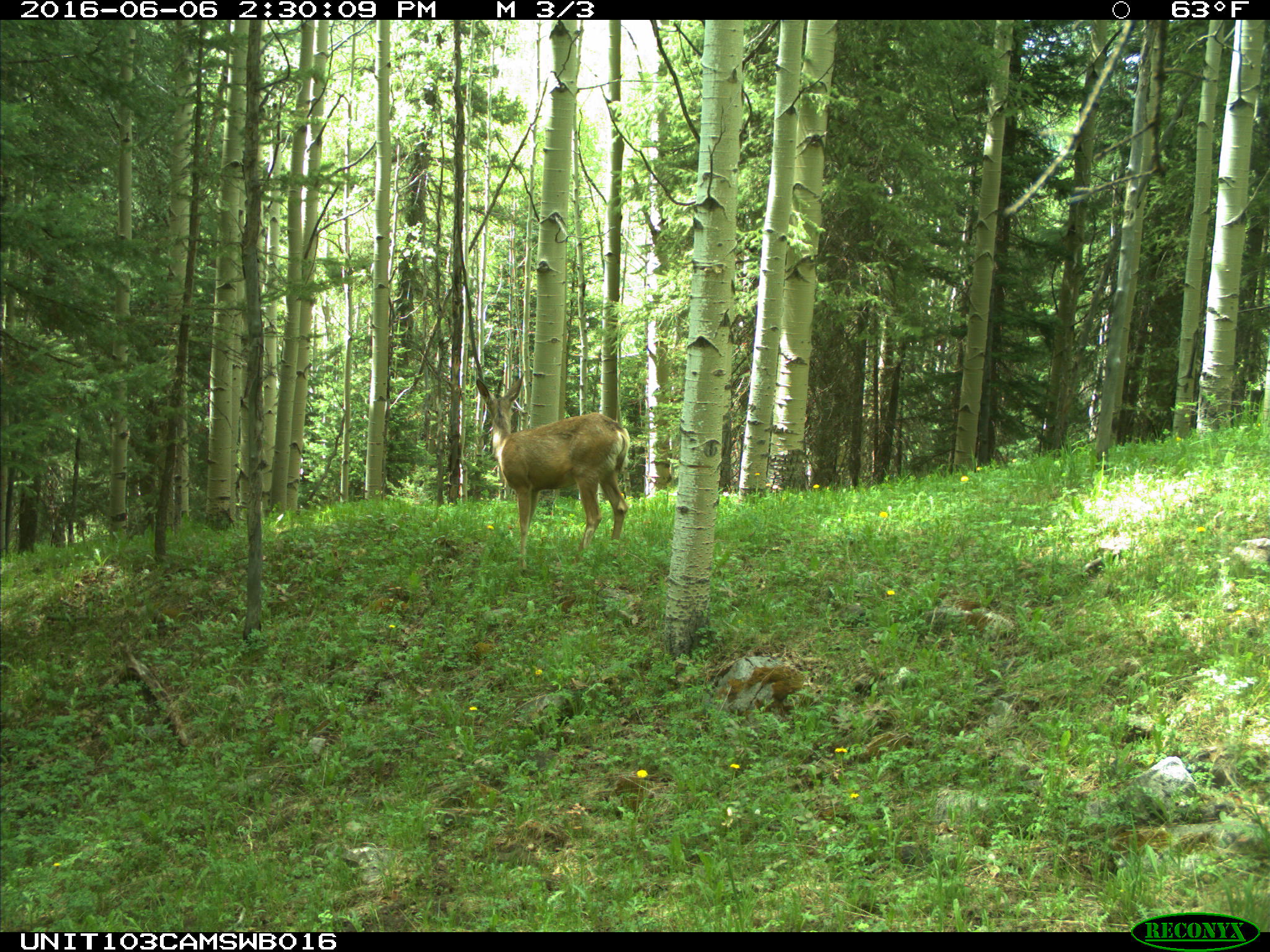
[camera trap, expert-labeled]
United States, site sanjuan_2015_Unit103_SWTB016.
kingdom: Animalia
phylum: Chordata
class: Mammalia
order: Artiodactyla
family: Cervidae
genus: Odocoileus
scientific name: Odocoileus hemionus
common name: mule deer